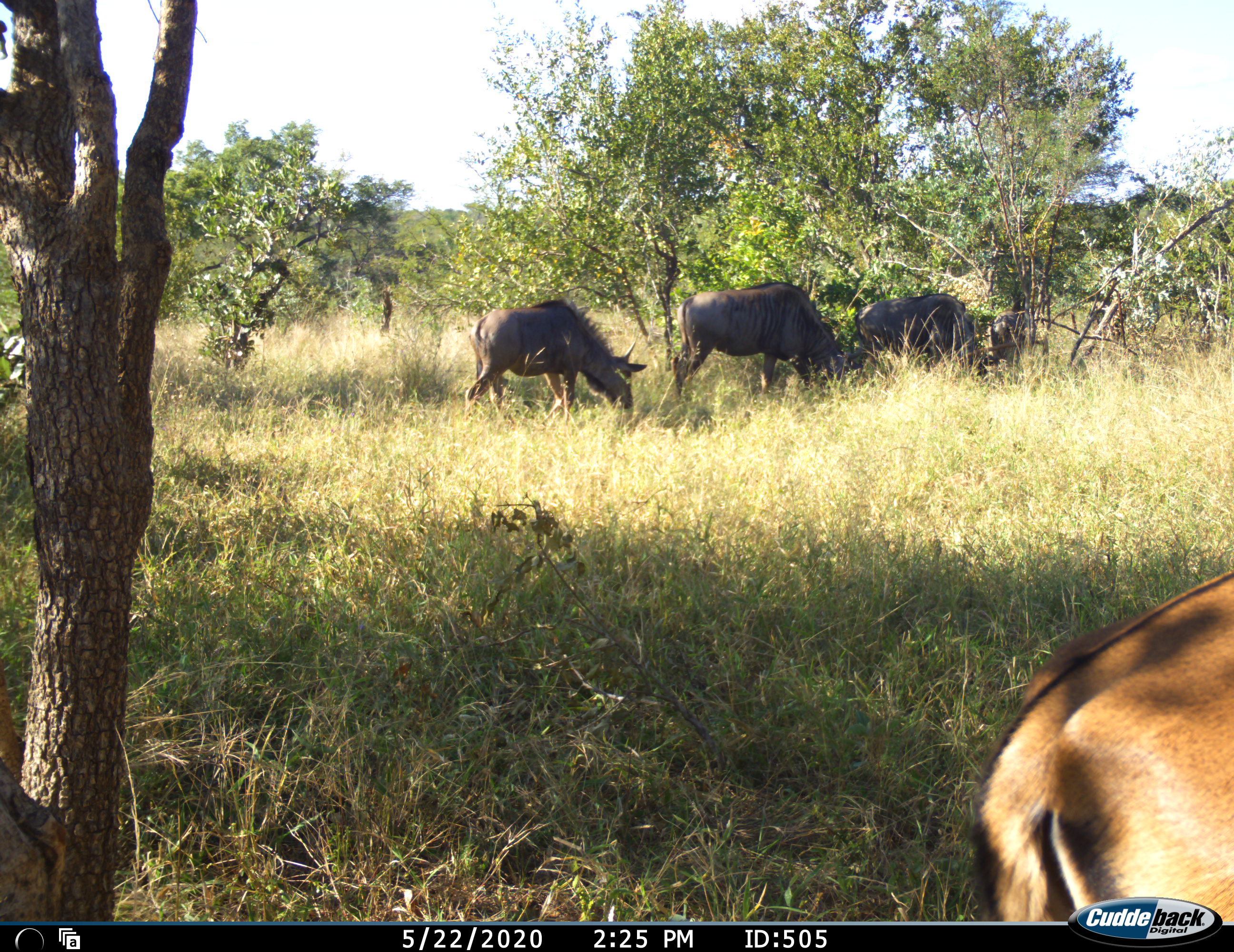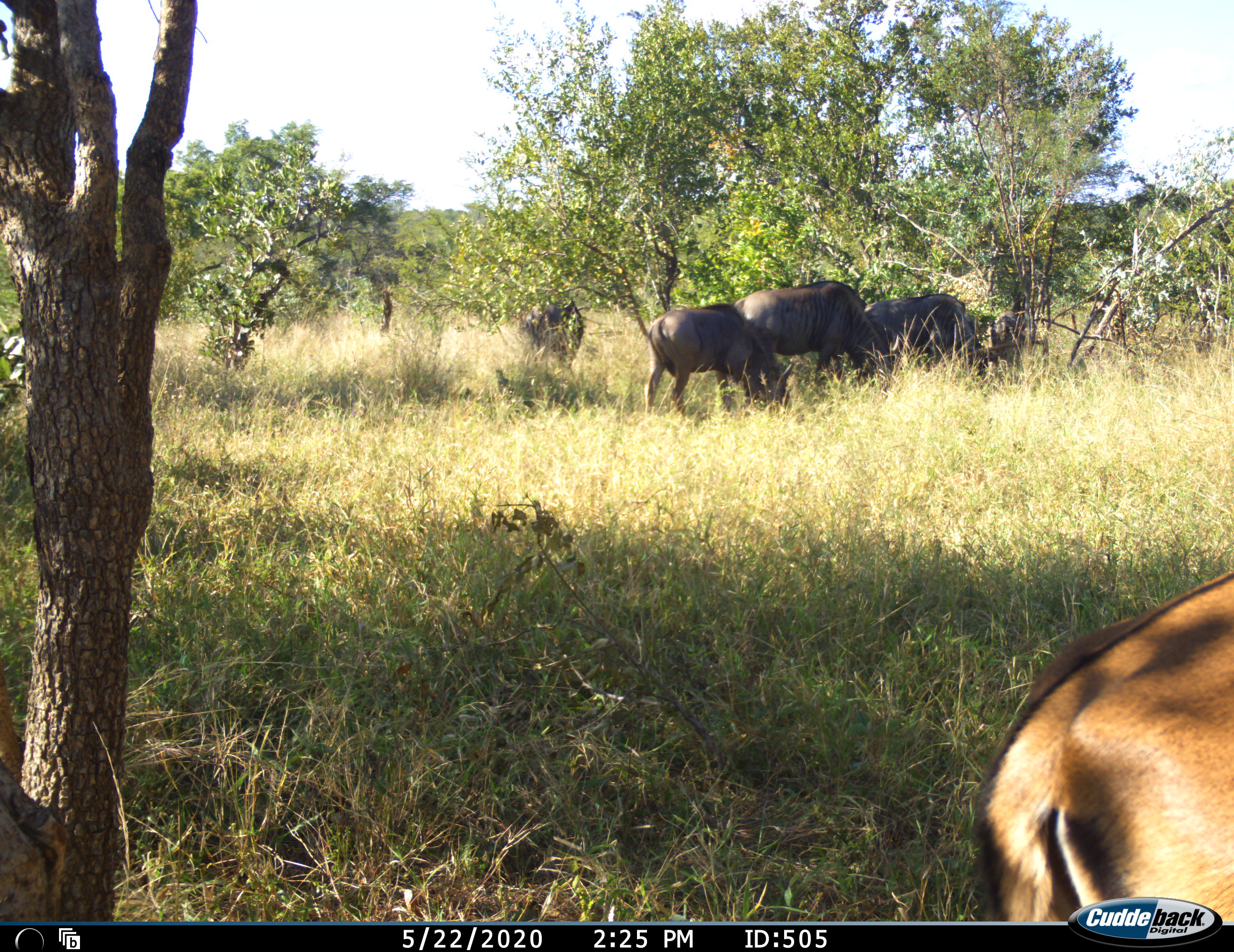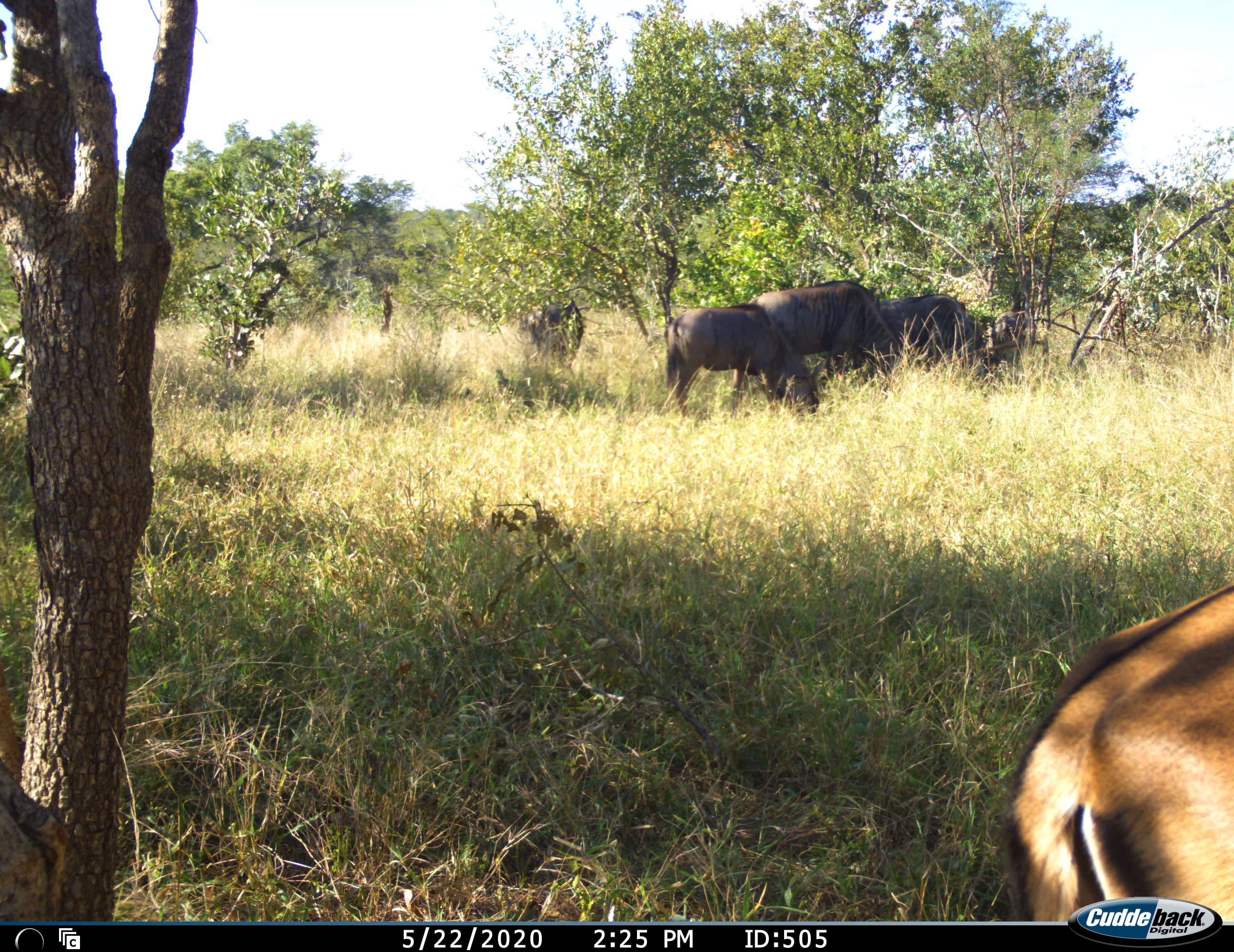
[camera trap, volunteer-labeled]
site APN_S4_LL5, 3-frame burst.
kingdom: Animalia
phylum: Chordata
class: Mammalia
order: Artiodactyla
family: Bovidae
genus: Aepyceros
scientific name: Aepyceros melampus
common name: impala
Impala (Aepyceros melampus), count 1. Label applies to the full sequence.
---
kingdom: Animalia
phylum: Chordata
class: Mammalia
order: Artiodactyla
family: Bovidae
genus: Connochaetes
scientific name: Connochaetes taurinus taurinus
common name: blue wildebeest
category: wildebeestblue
Wildebeestblue (blue wildebeest) (Connochaetes taurinus taurinus), count 4. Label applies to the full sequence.